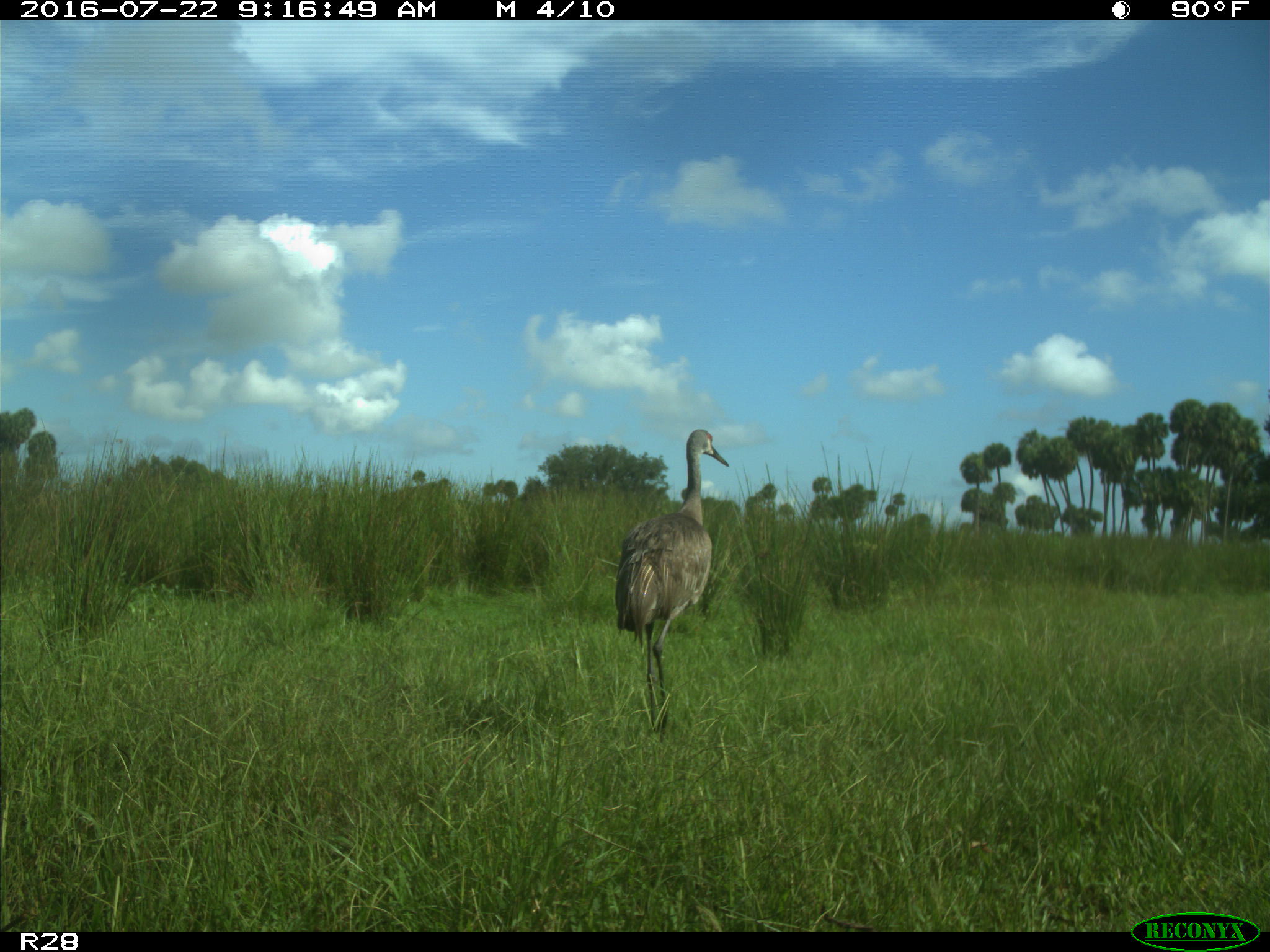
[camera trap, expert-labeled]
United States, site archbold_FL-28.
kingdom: Animalia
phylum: Chordata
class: Aves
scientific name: Aves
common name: birds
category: unidentified bird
Unidentified bird (birds) (Aves).